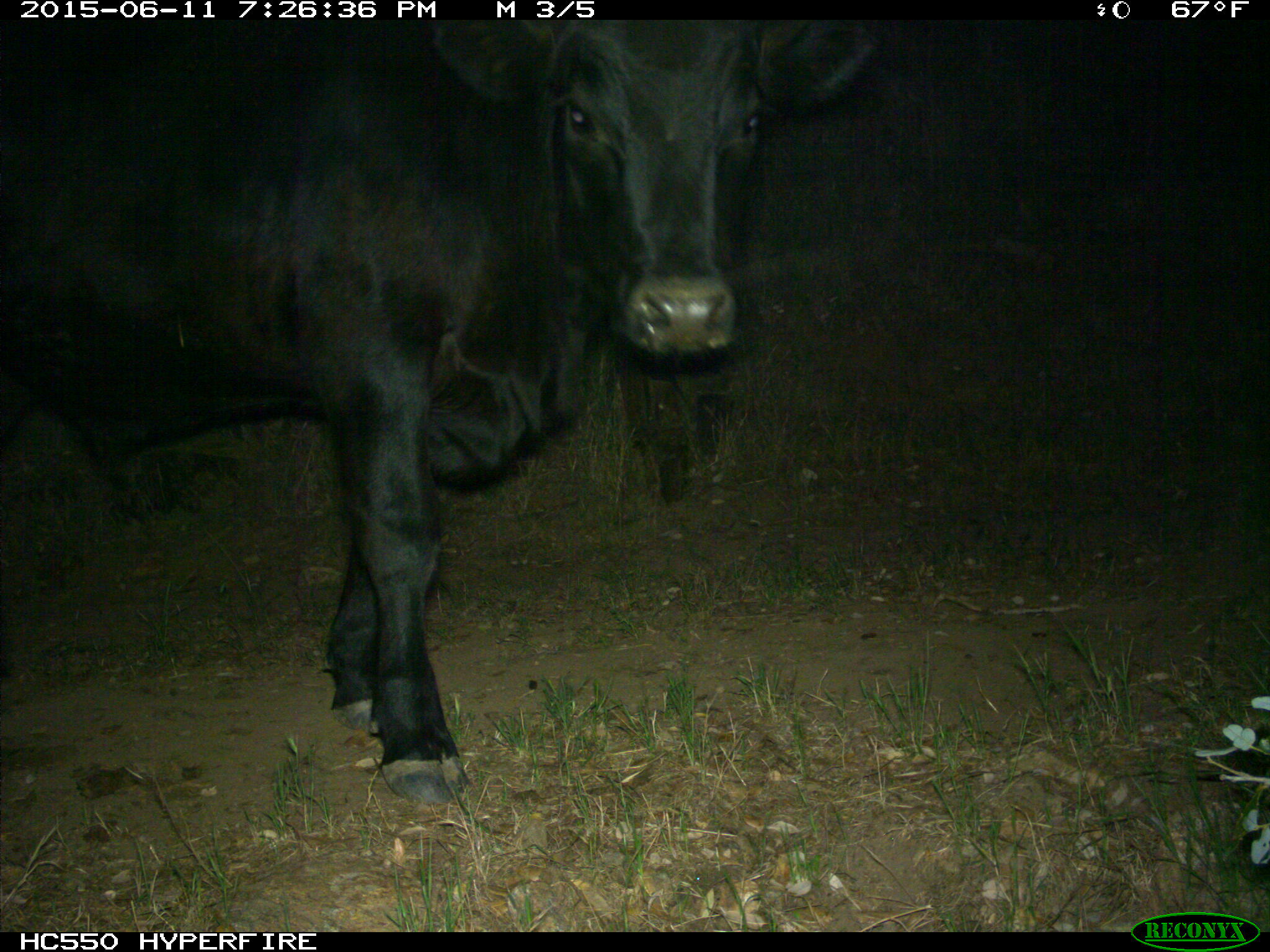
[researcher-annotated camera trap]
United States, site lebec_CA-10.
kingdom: Animalia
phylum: Chordata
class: Mammalia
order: Artiodactyla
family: Bovidae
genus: Bos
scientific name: Bos taurus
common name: domestic cow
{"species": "Bos taurus (domestic cow)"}